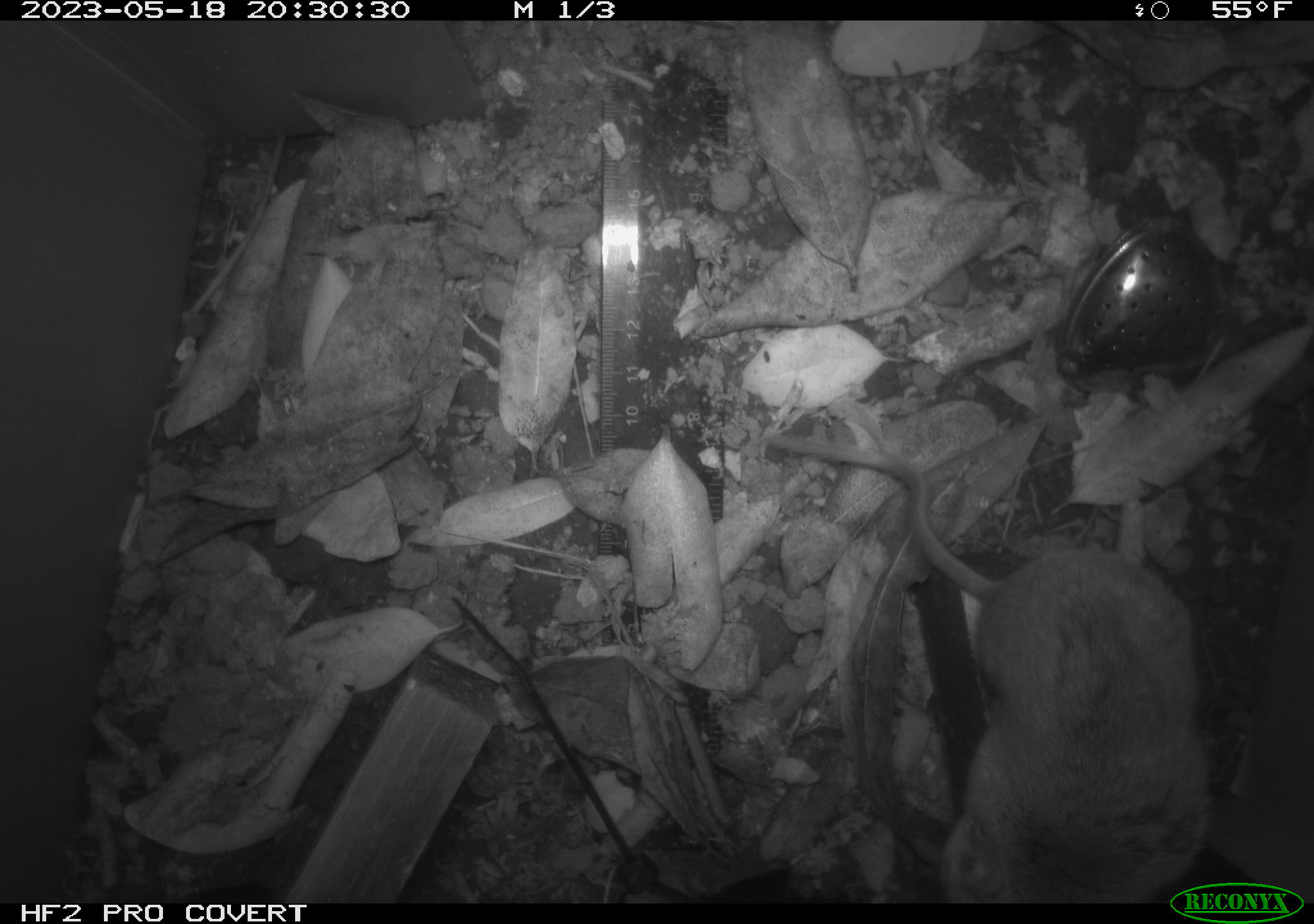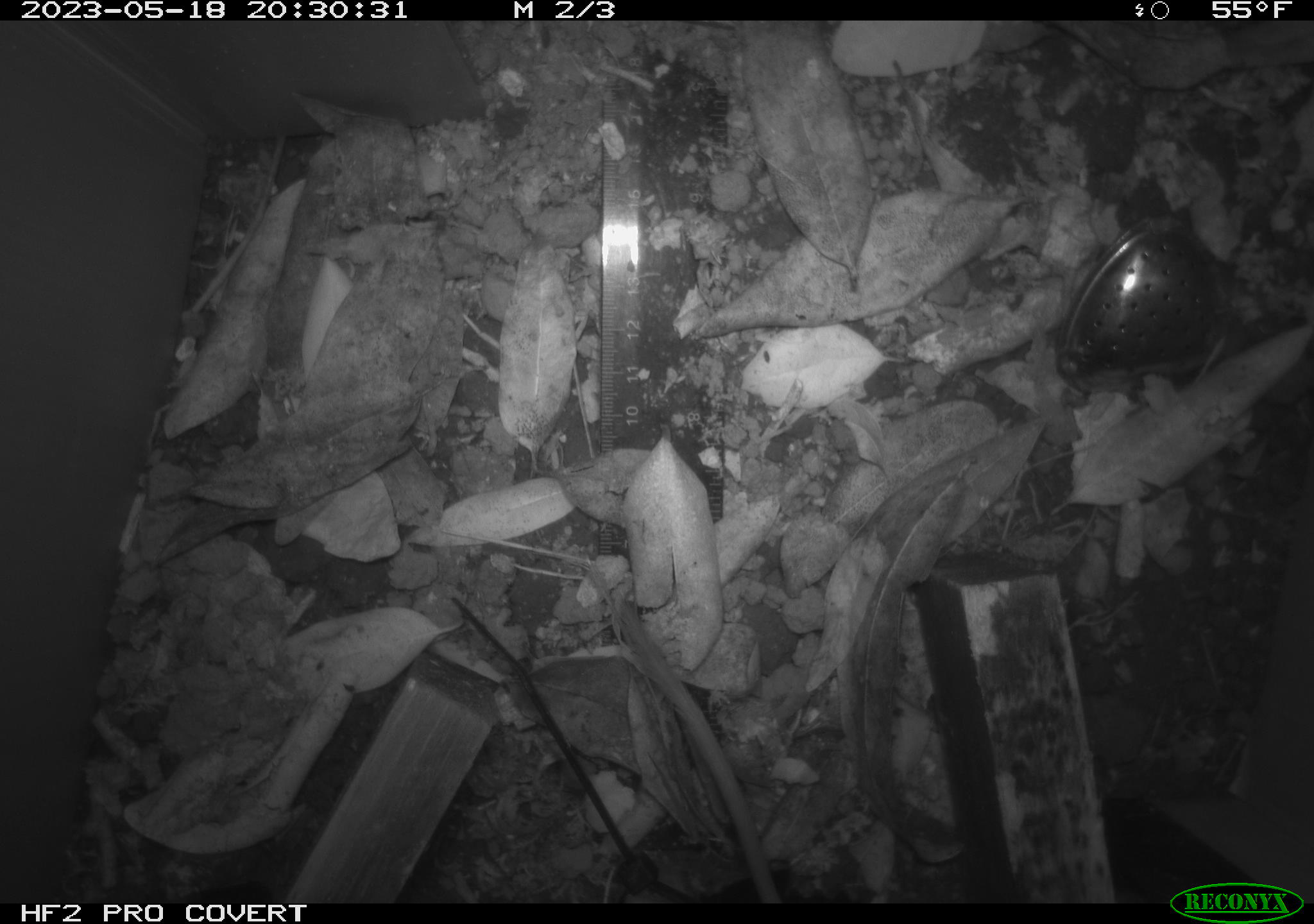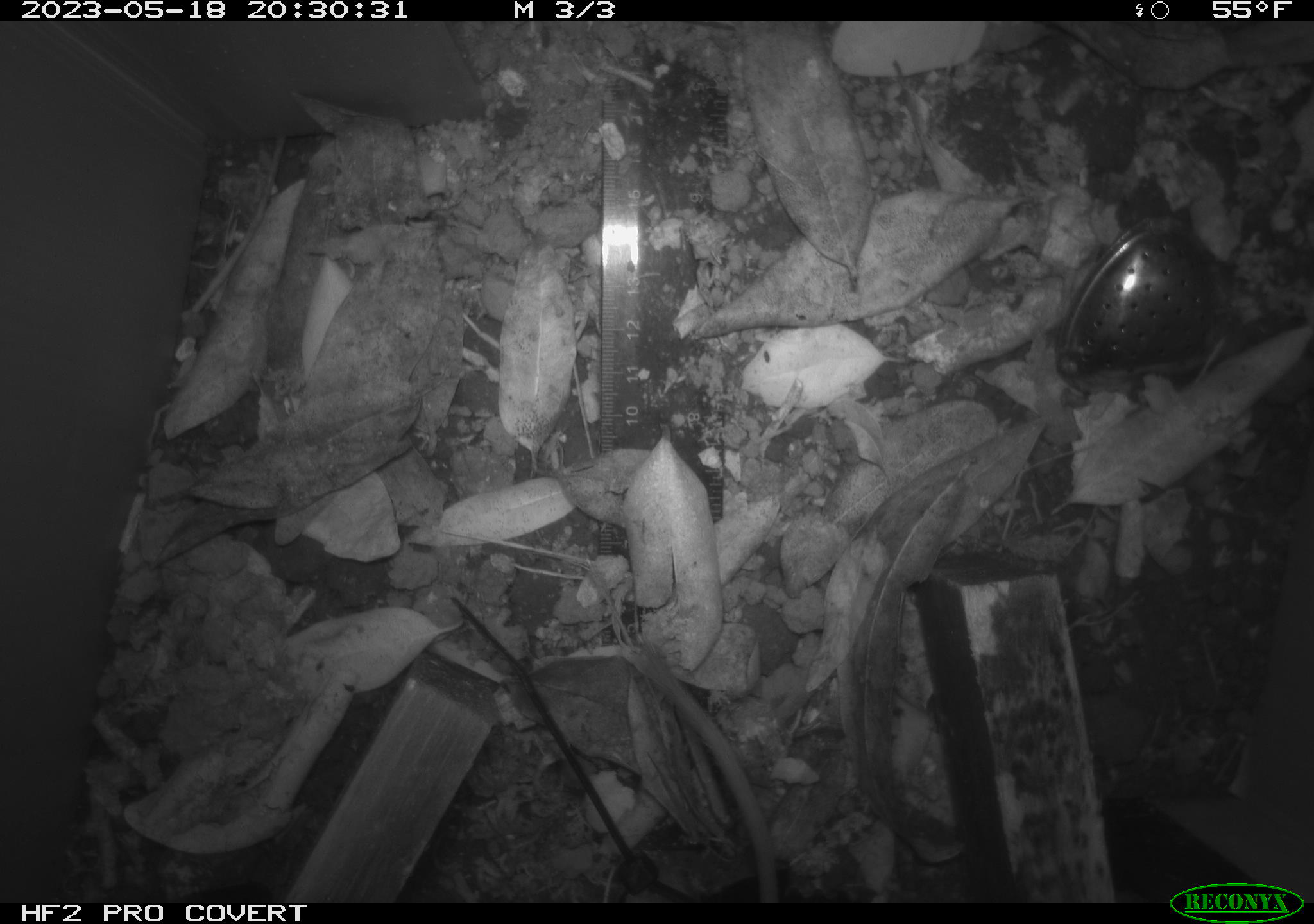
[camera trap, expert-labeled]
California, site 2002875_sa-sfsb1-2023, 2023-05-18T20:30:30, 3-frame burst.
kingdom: Animalia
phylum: Chordata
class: Mammalia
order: Rodentia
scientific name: Rodentia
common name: mouse species